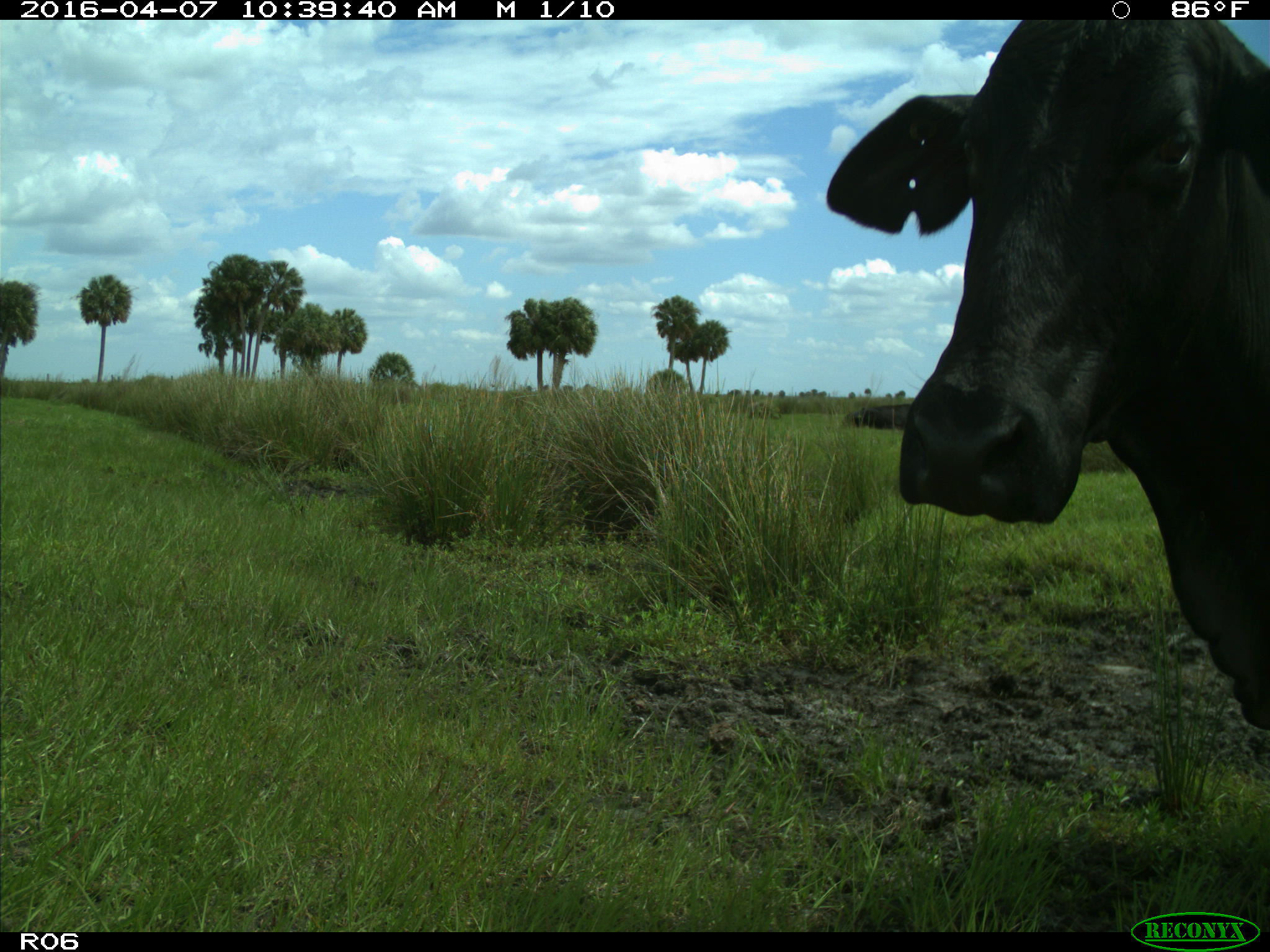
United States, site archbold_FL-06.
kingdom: Animalia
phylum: Chordata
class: Mammalia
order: Artiodactyla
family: Bovidae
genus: Bos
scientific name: Bos taurus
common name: domestic cow